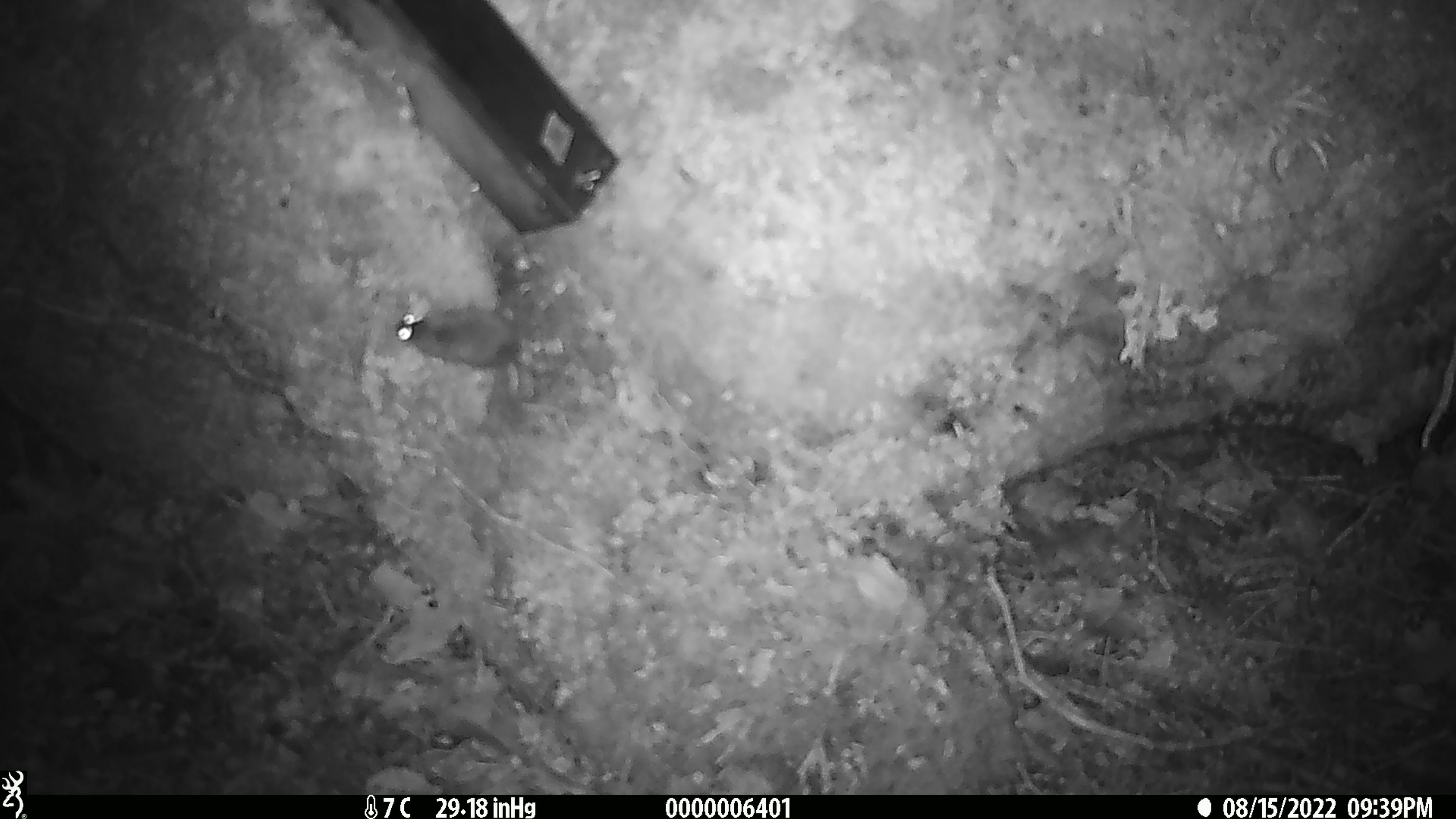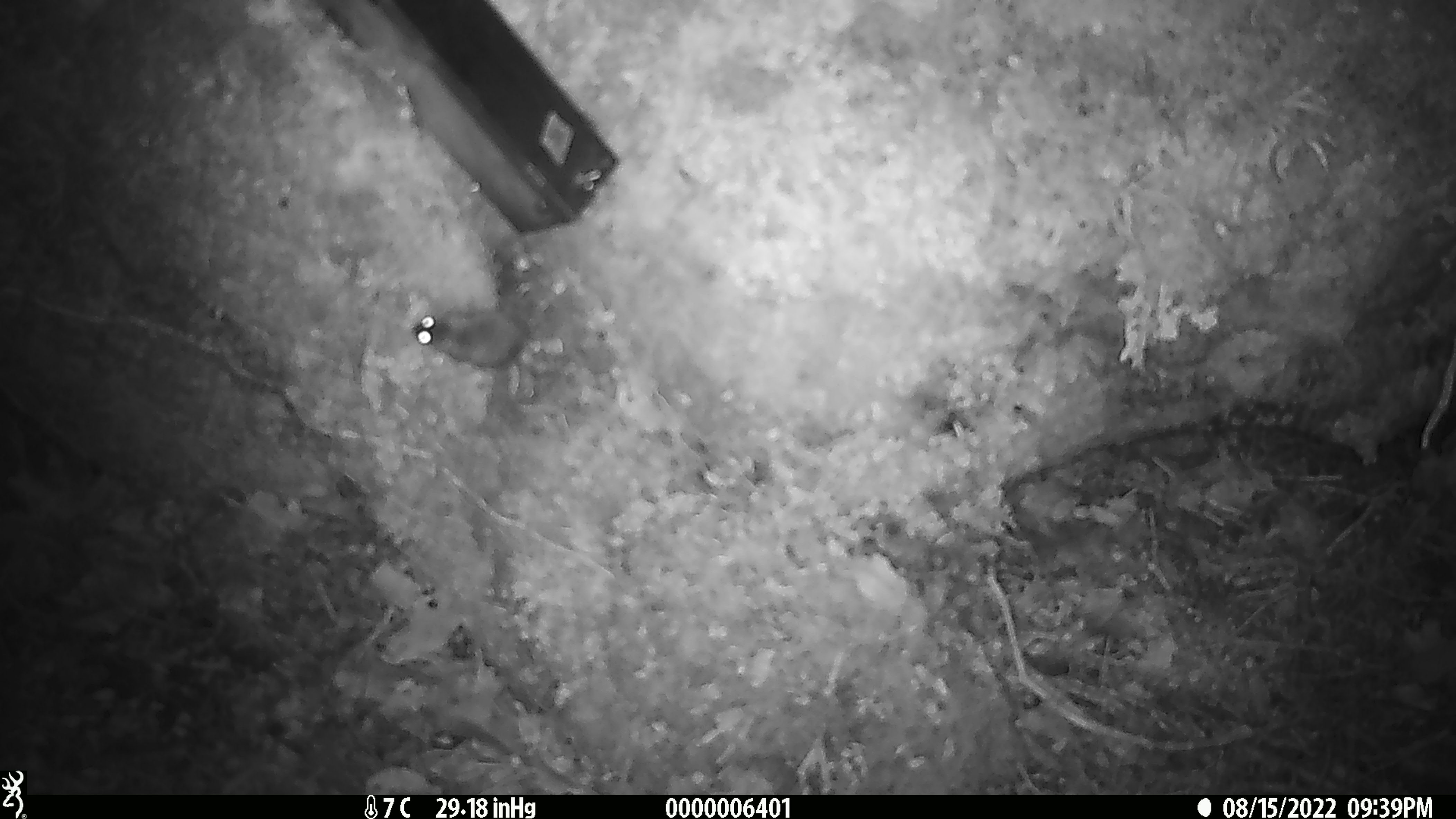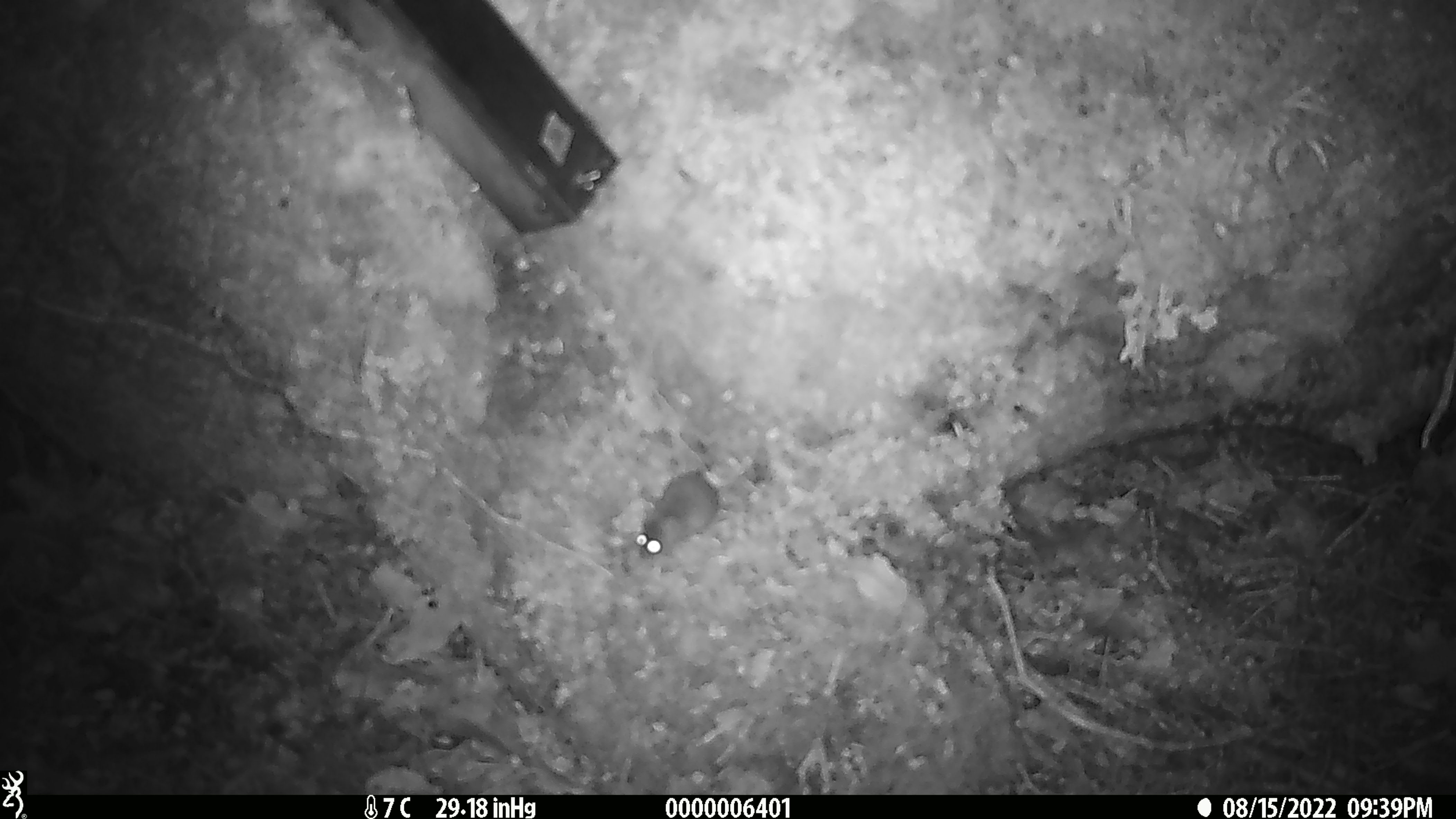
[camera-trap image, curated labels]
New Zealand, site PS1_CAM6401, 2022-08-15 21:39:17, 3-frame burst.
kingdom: Animalia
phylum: Chordata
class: Mammalia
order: Rodentia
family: Muridae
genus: Mus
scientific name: Mus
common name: mouse